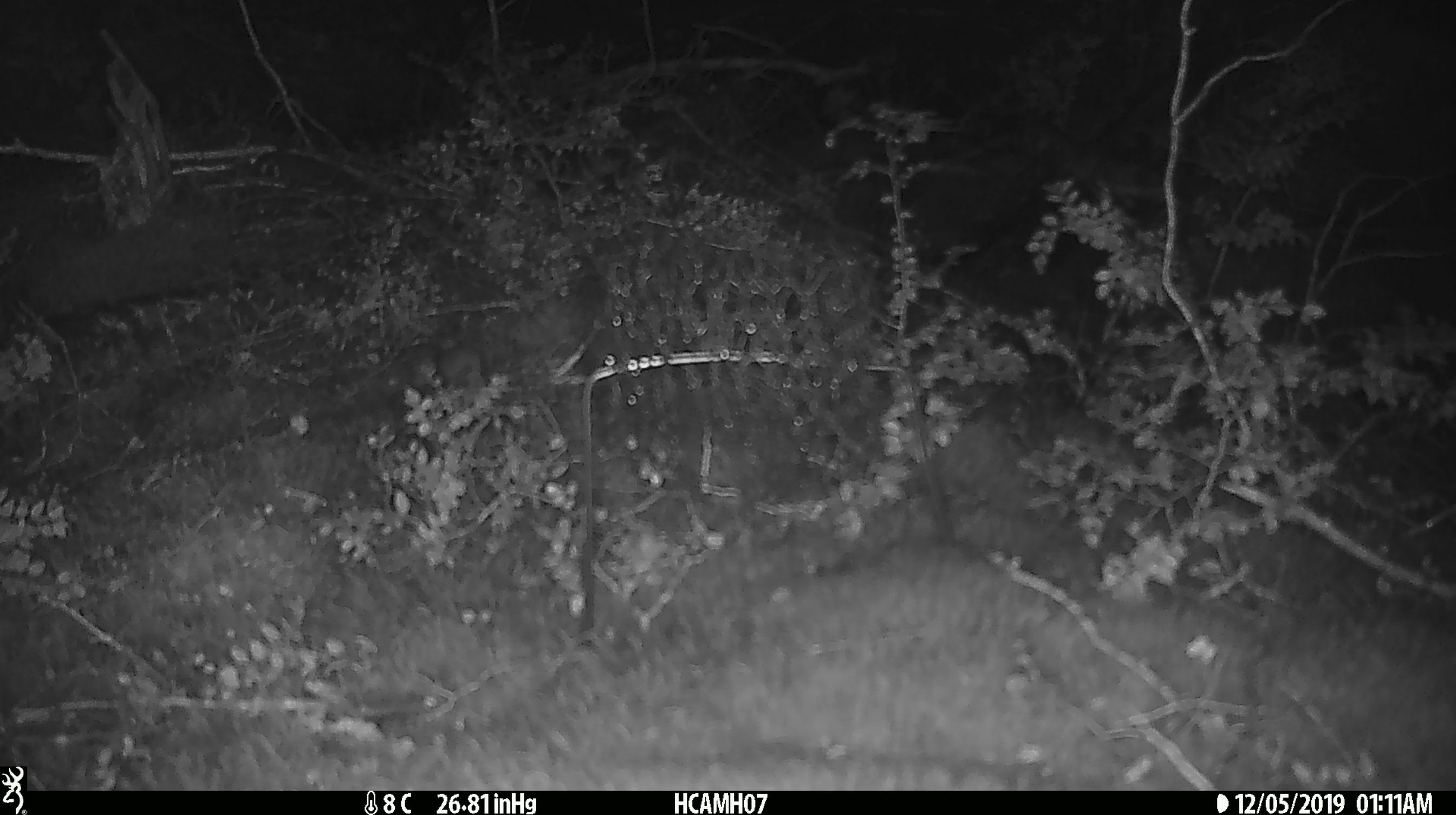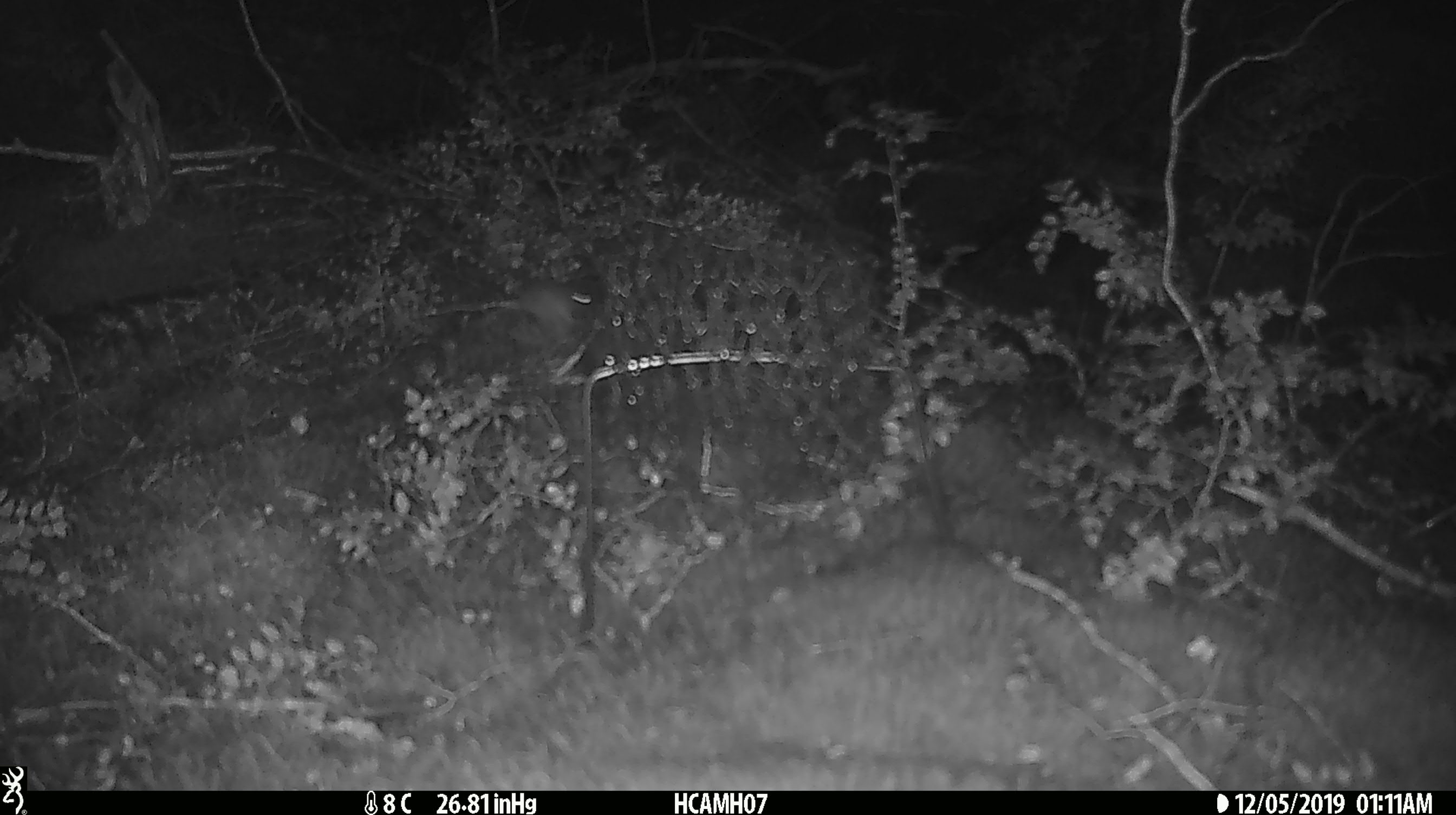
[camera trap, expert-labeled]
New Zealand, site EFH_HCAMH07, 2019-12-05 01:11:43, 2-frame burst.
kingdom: Animalia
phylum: Chordata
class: Mammalia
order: Rodentia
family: Muridae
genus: Mus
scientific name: Mus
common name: mouse